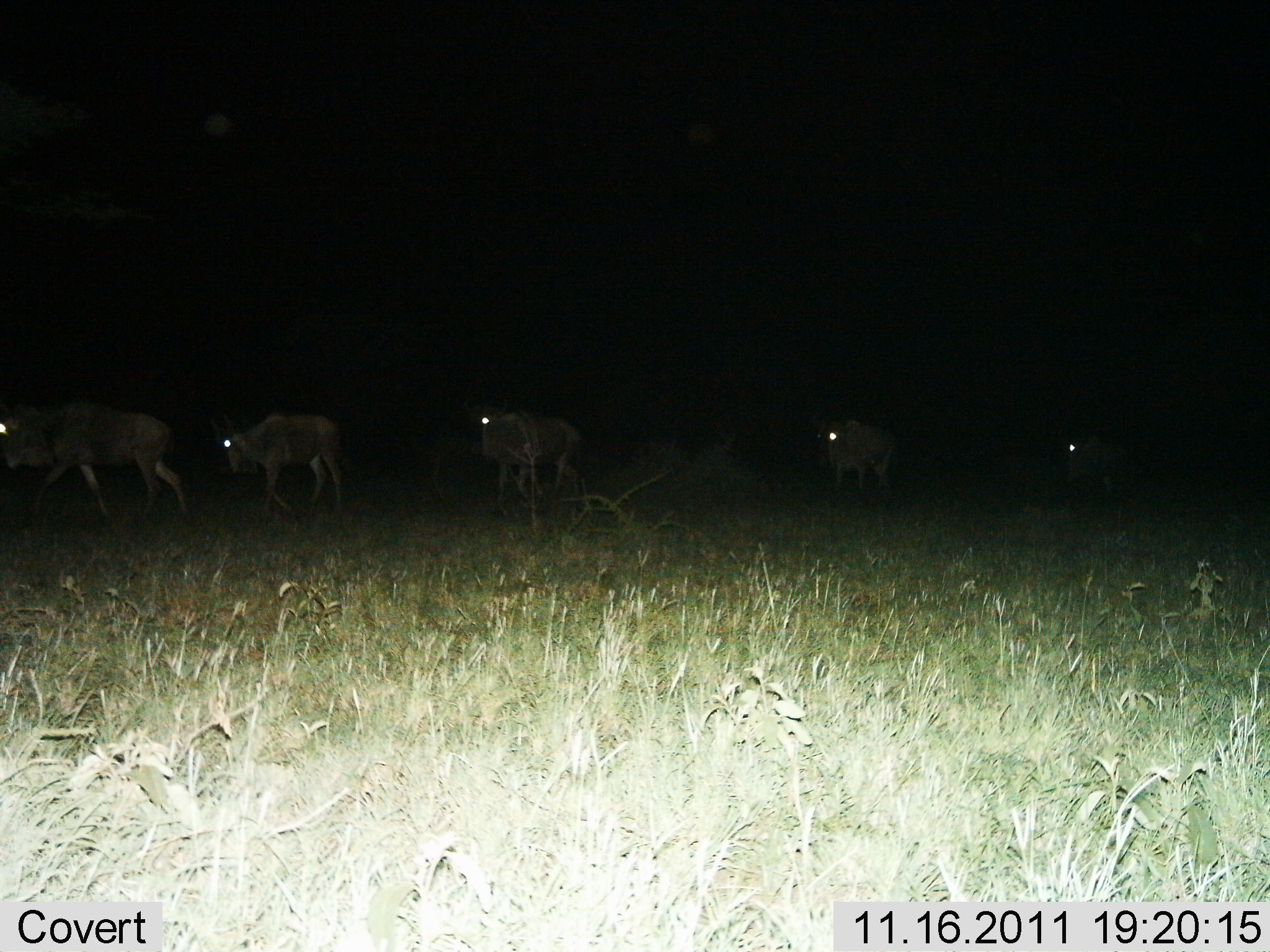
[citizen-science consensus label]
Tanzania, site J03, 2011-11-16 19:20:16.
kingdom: Animalia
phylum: Chordata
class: Mammalia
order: Artiodactyla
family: Bovidae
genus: Connochaetes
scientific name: Connochaetes taurinus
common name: blue wildebeest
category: wildebeest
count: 5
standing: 17%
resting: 0%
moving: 92%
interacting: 0%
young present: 0%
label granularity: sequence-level